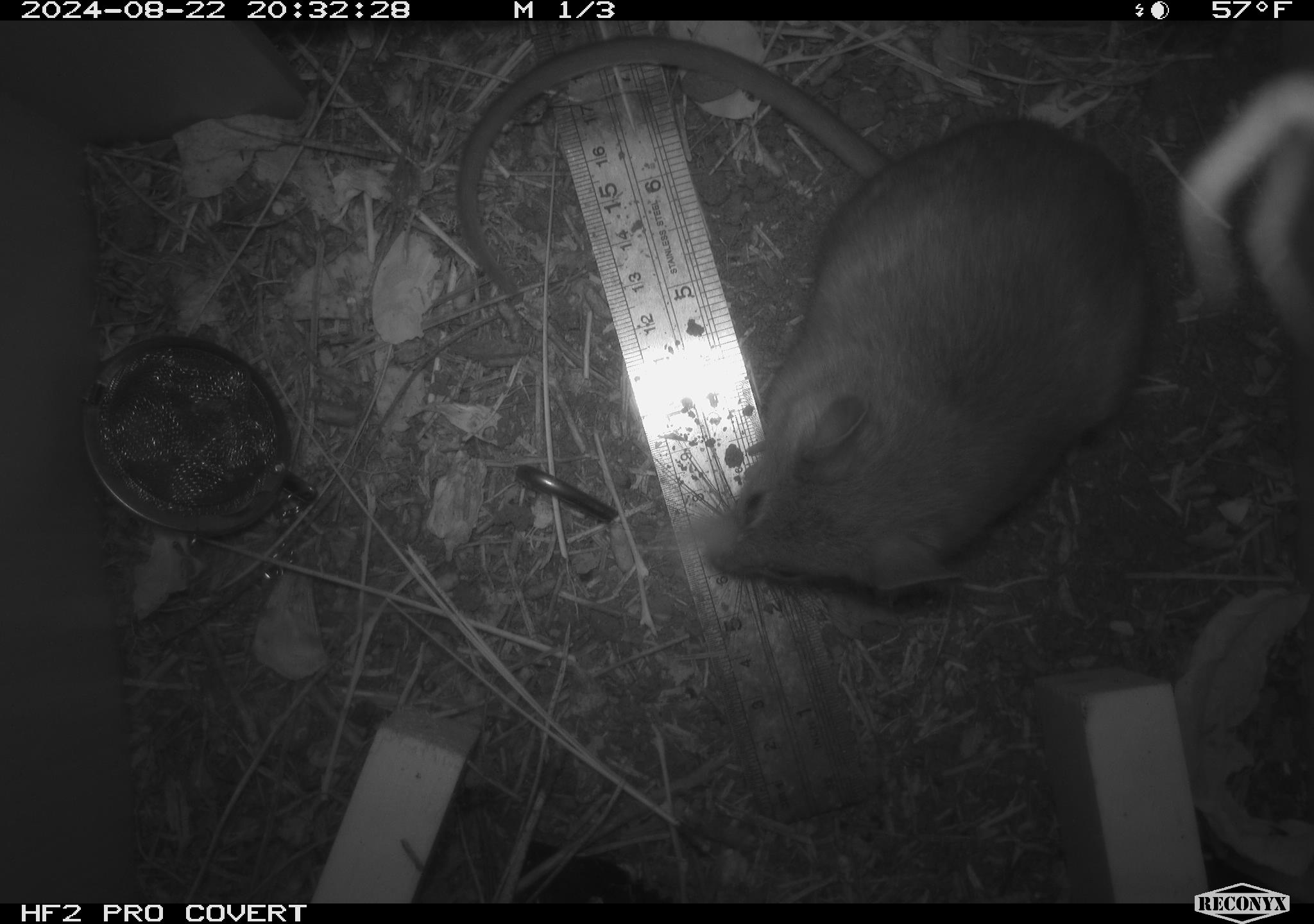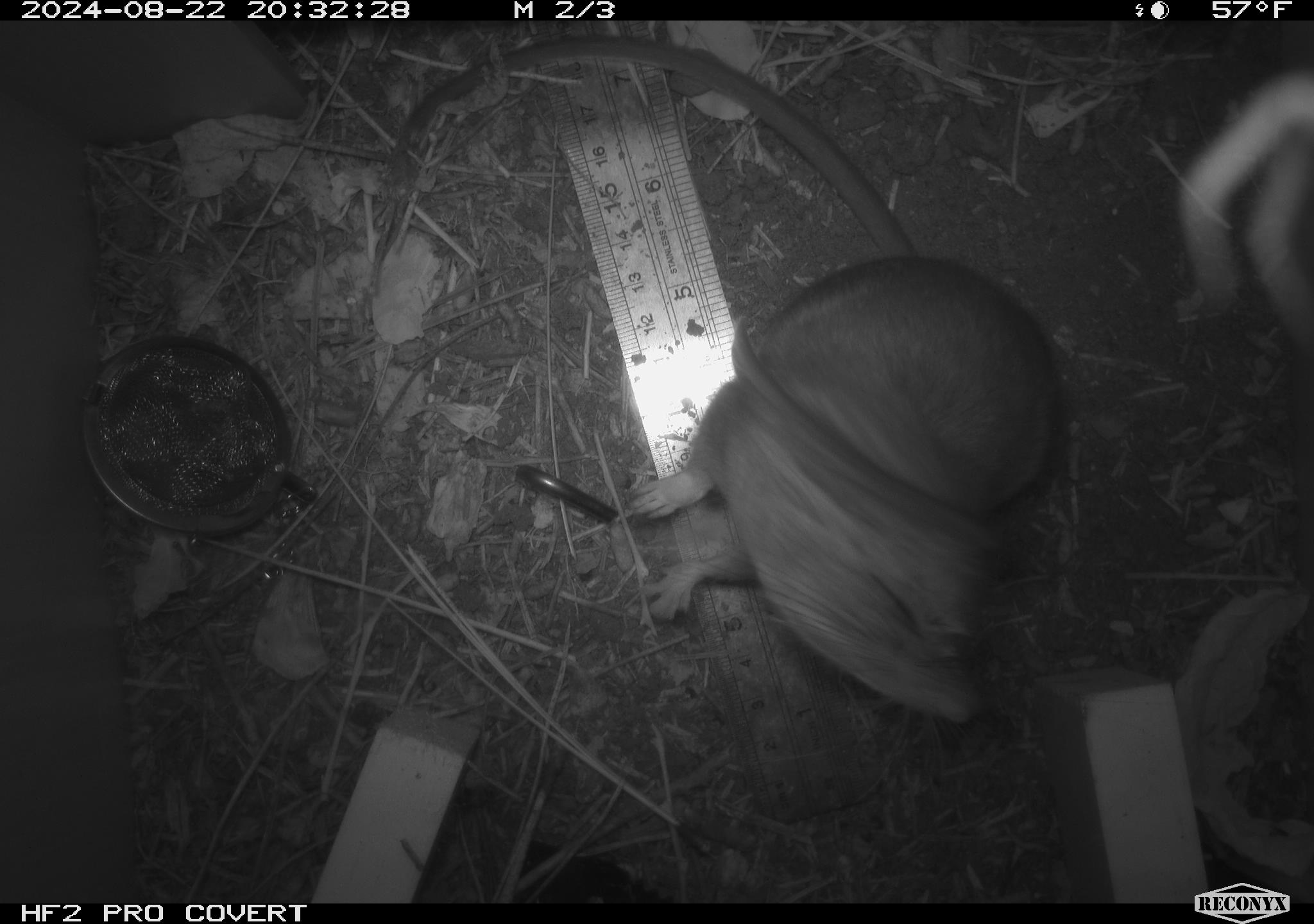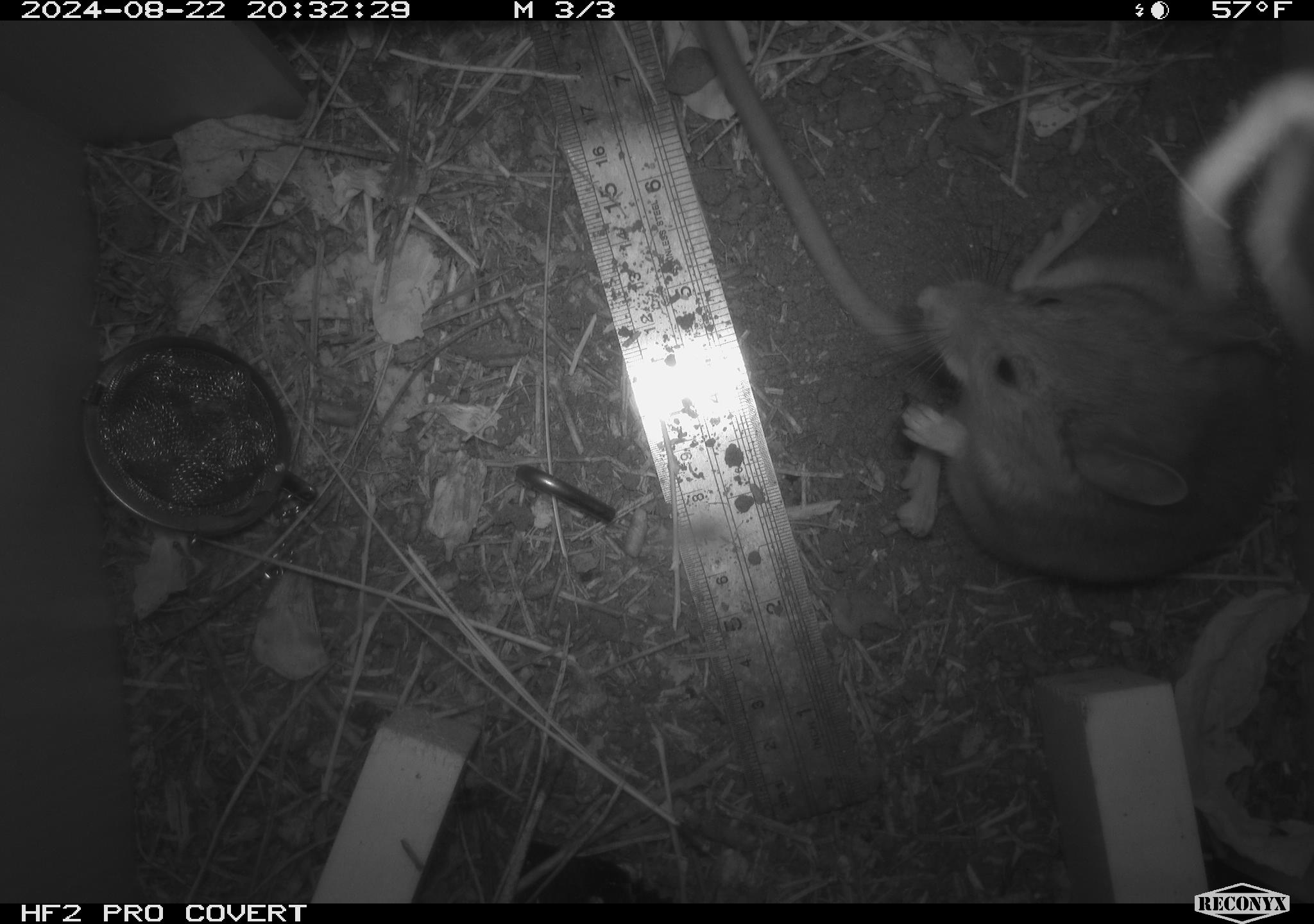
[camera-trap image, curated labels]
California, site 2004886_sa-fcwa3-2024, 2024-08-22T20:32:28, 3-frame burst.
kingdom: Animalia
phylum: Chordata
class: Mammalia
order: Rodentia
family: Sciuridae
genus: Neotamias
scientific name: Neotamias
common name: western chipmunks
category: neotamias species